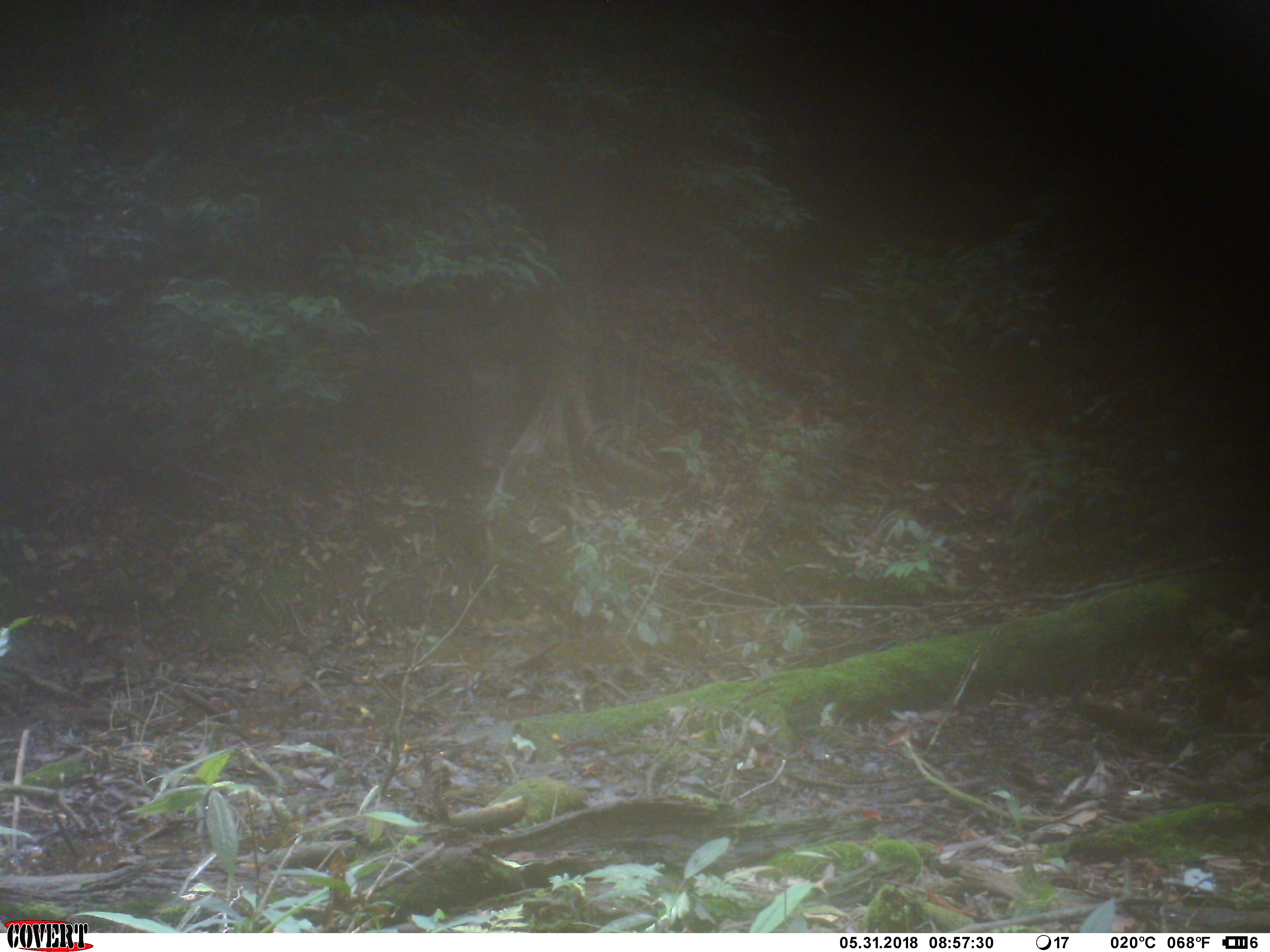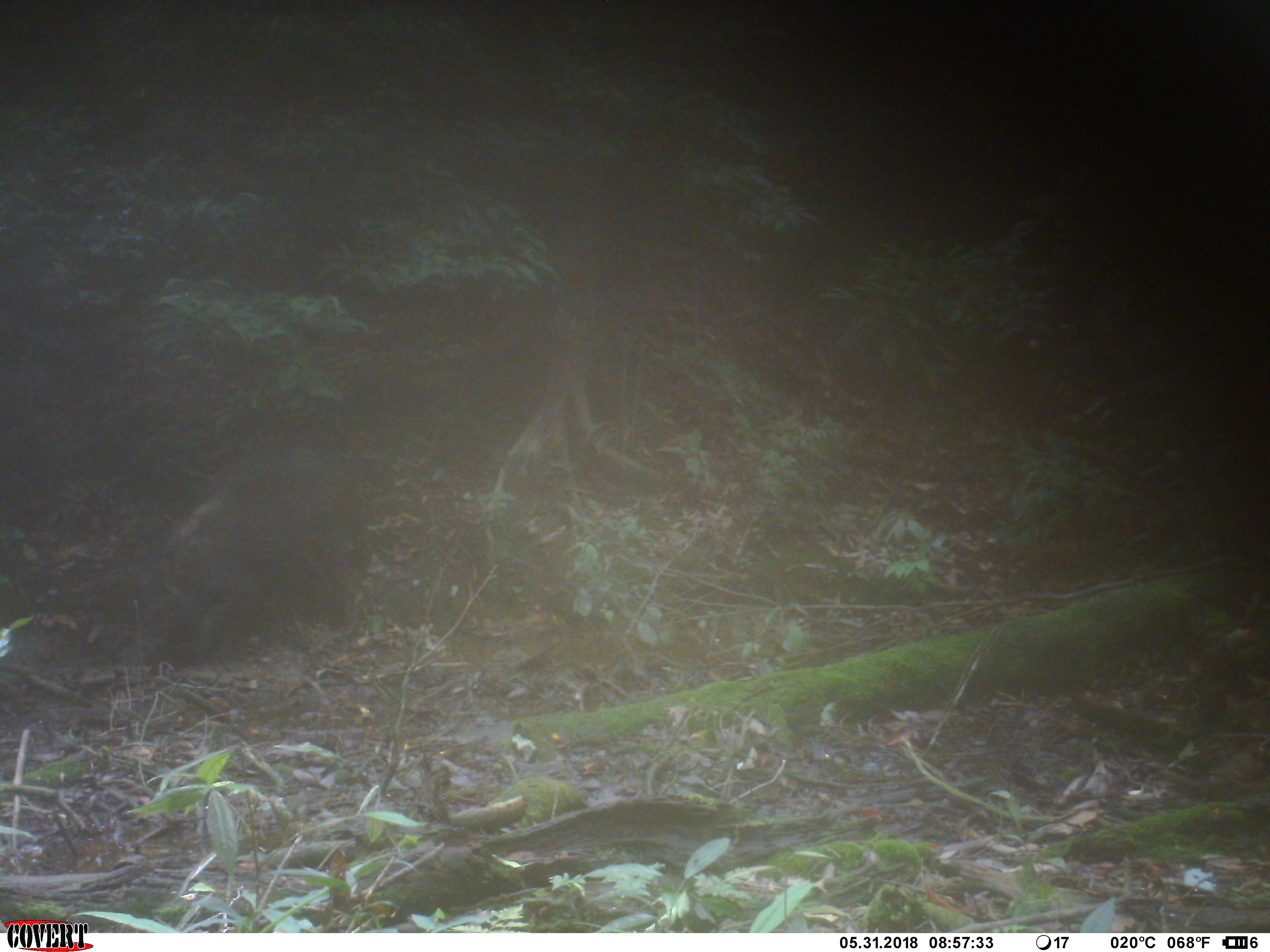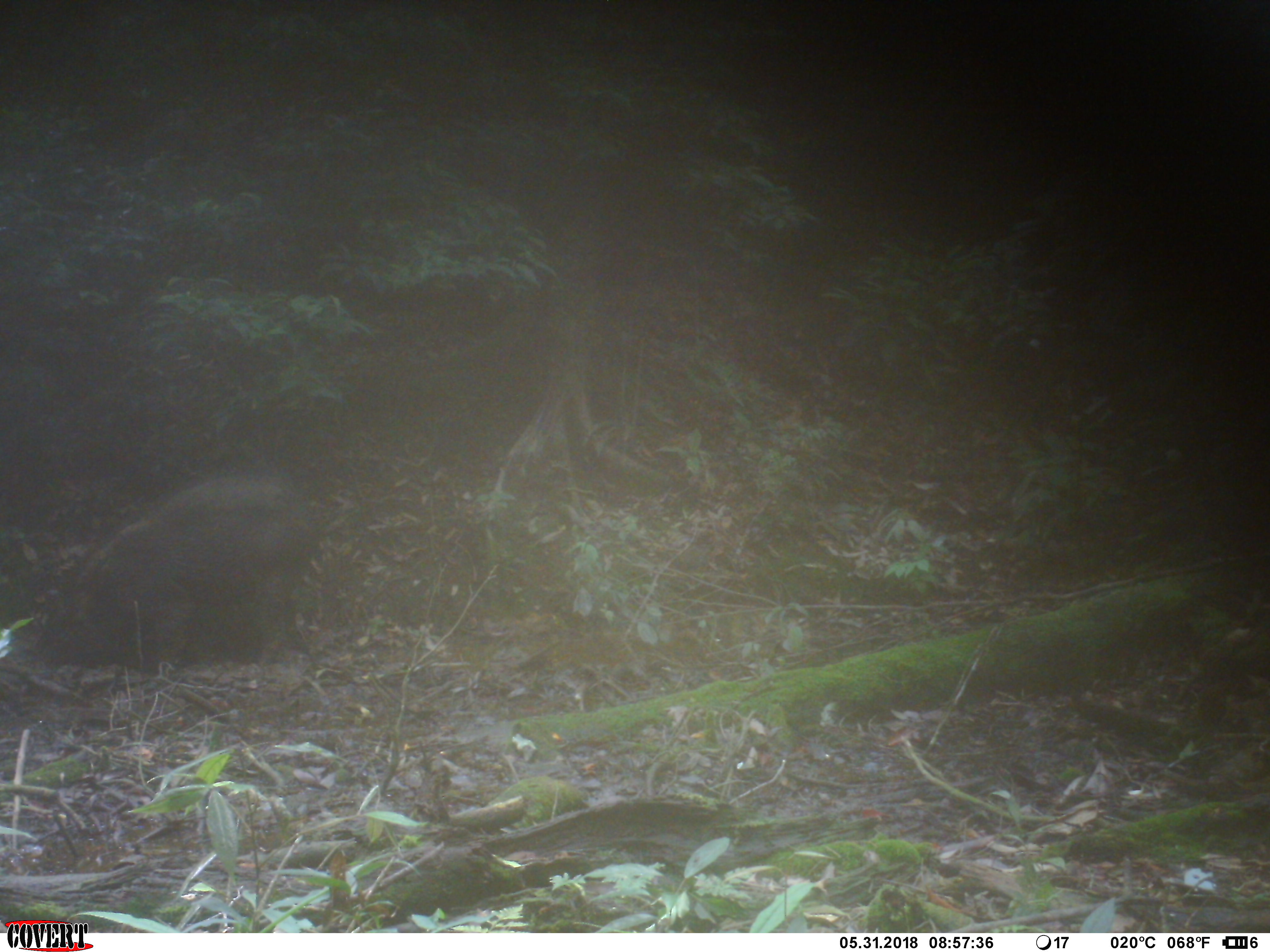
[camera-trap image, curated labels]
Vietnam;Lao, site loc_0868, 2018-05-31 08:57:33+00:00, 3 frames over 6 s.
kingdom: Animalia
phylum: Chordata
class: Mammalia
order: Artiodactyla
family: Suidae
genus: Sus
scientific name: Sus scrofa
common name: eurasian wild pig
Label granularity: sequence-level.